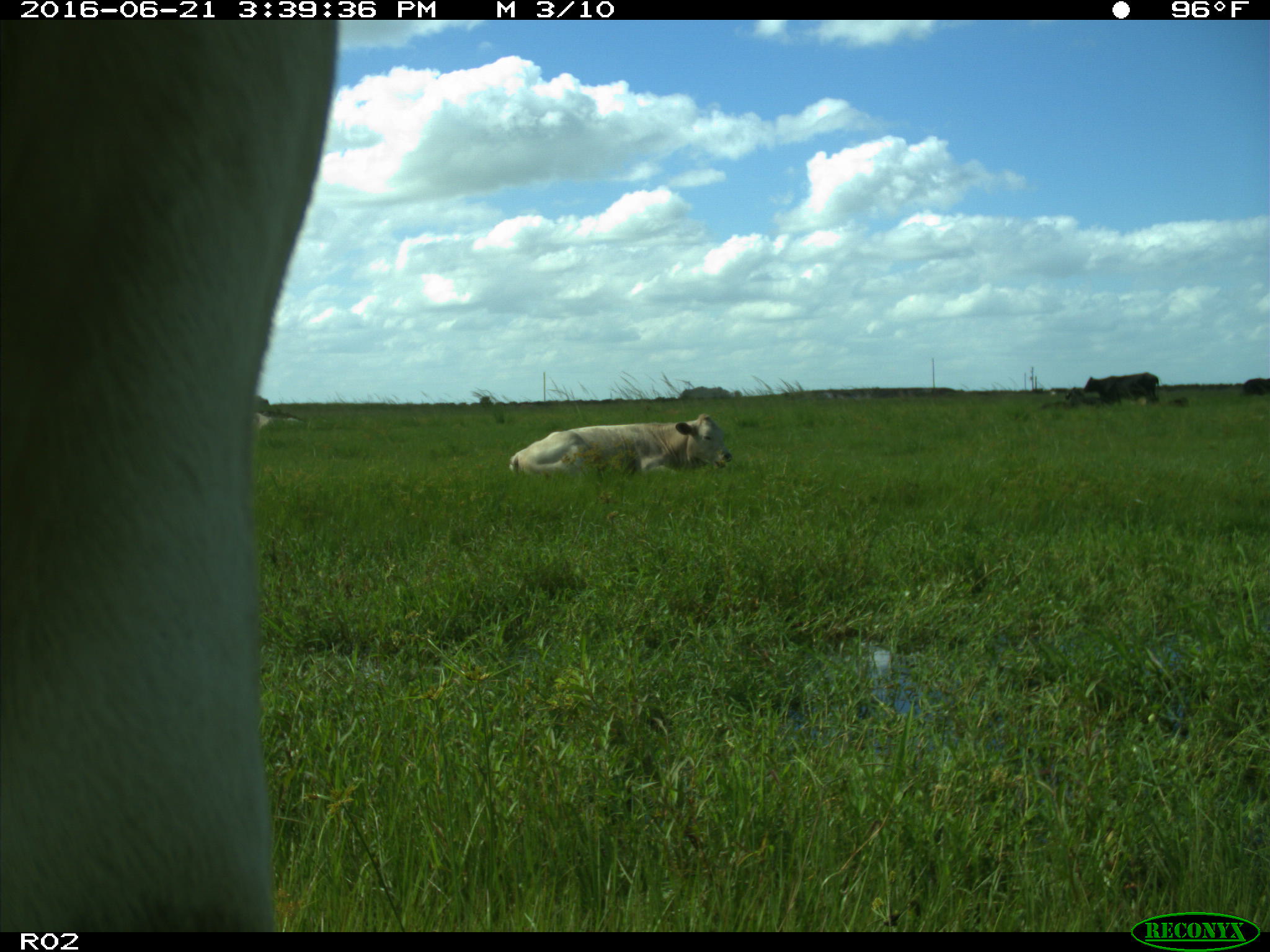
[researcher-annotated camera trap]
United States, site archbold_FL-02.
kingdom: Animalia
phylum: Chordata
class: Mammalia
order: Artiodactyla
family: Bovidae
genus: Bos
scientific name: Bos taurus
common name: domestic cow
Bos taurus (domestic cow).